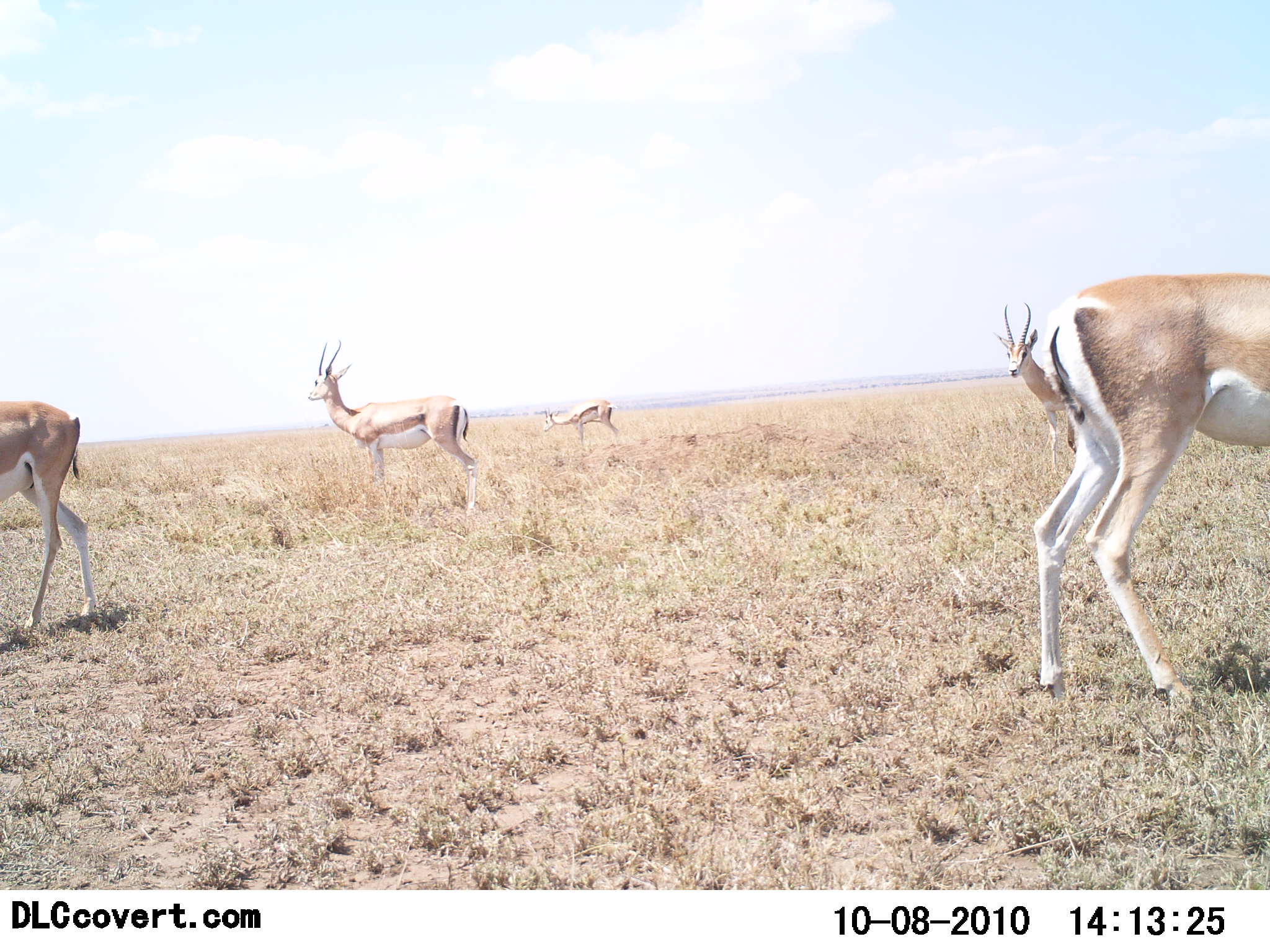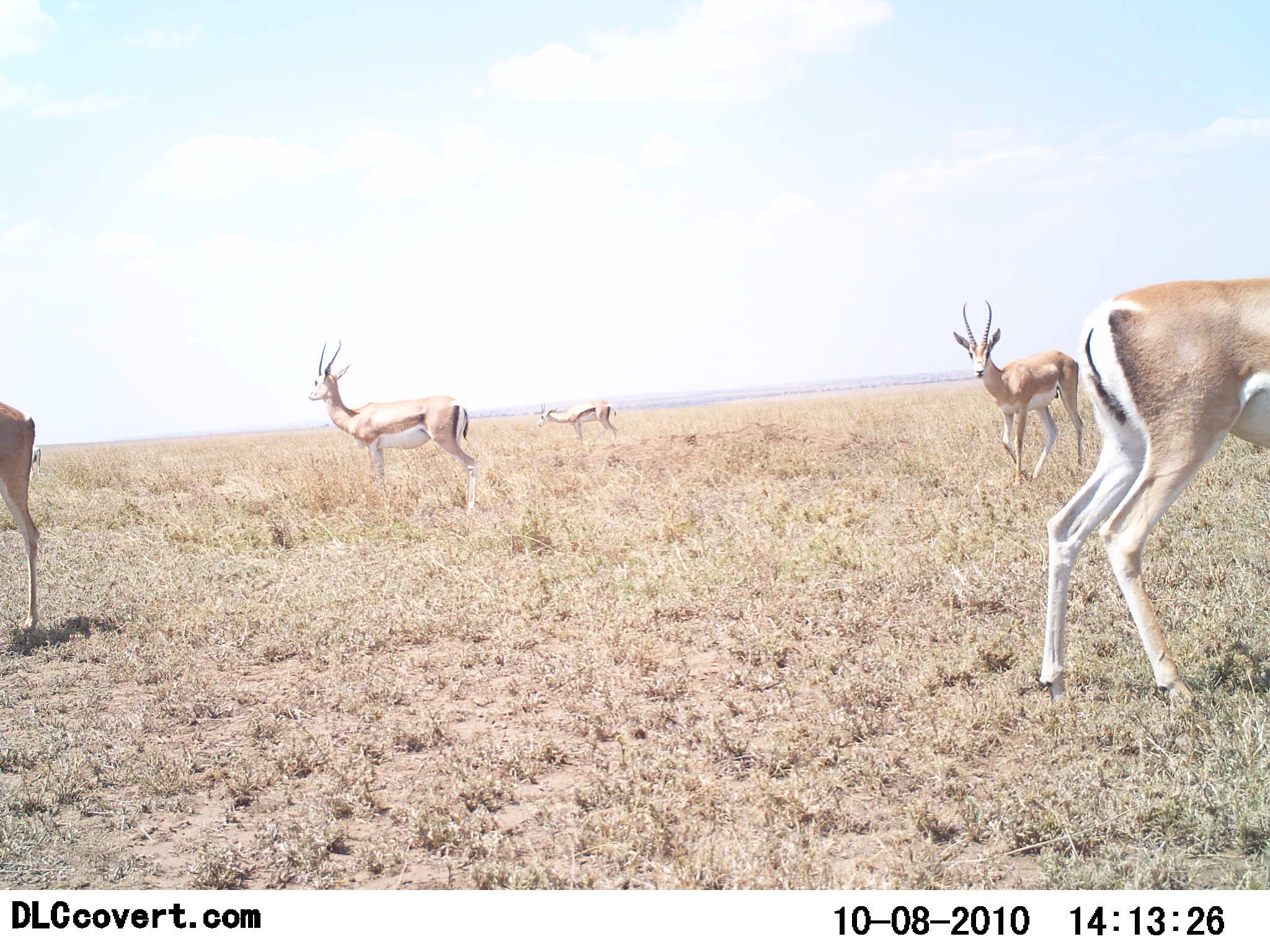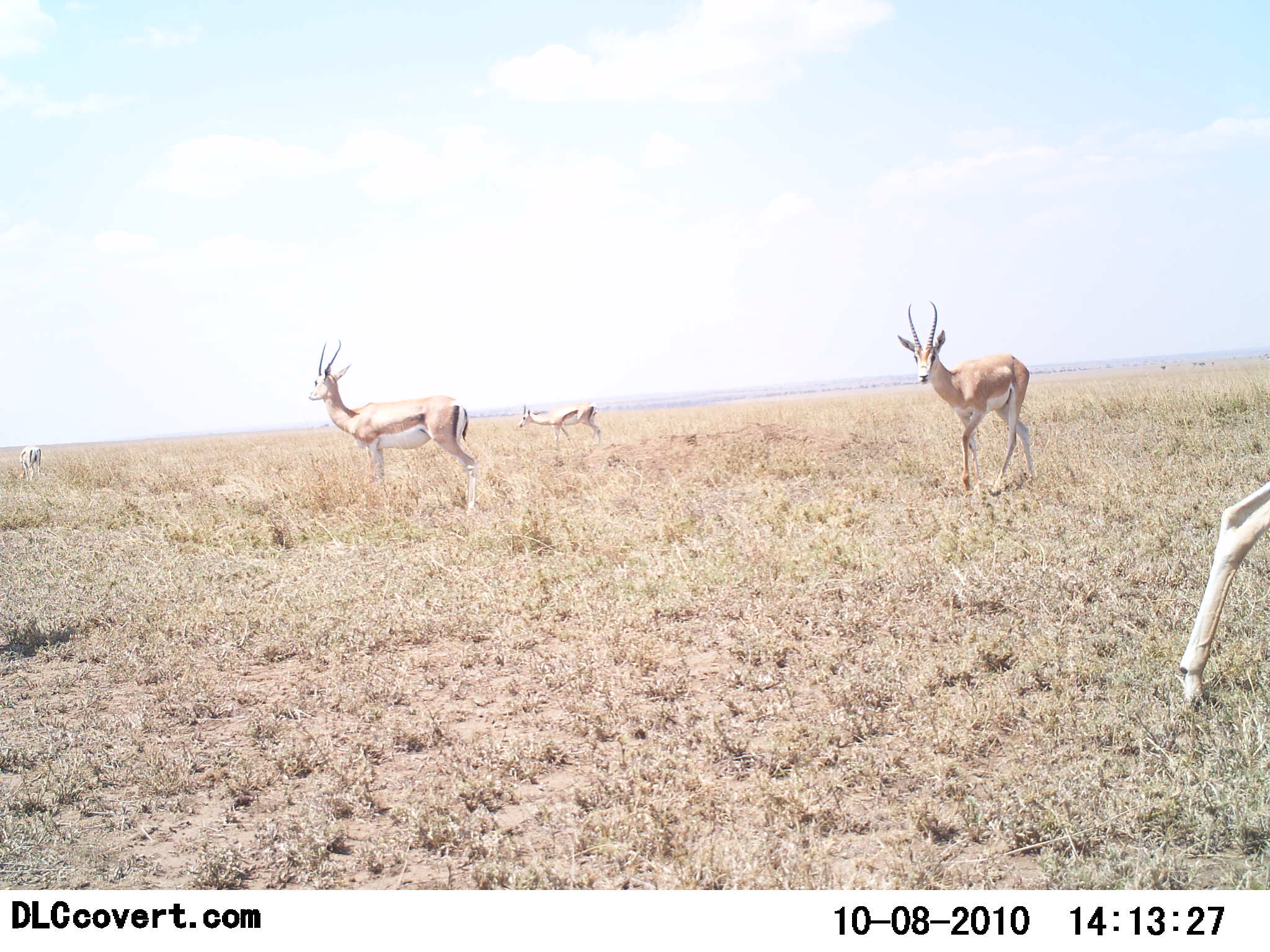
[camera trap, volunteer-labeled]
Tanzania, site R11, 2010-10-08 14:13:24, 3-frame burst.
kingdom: Animalia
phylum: Chordata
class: Mammalia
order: Artiodactyla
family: Bovidae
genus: Nanger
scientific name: Nanger granti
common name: grant's gazelle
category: gazellegrants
Gazellegrants (grant's gazelle) (Nanger granti), count 5. Behavior (volunteer vote fractions): standing 88%, resting 0%, moving 59%, interacting 0%. Young present (vote fraction): 0%. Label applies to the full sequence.